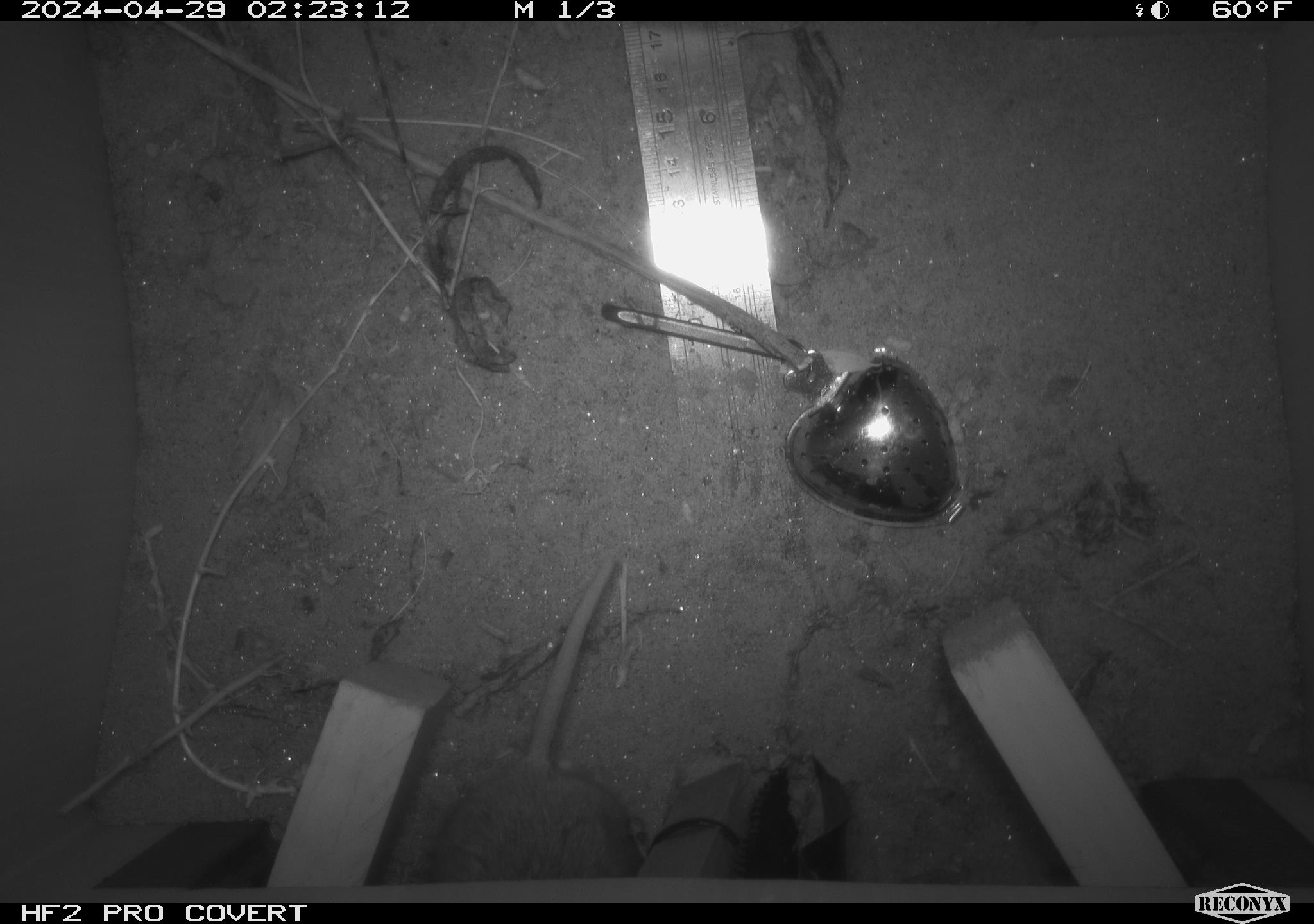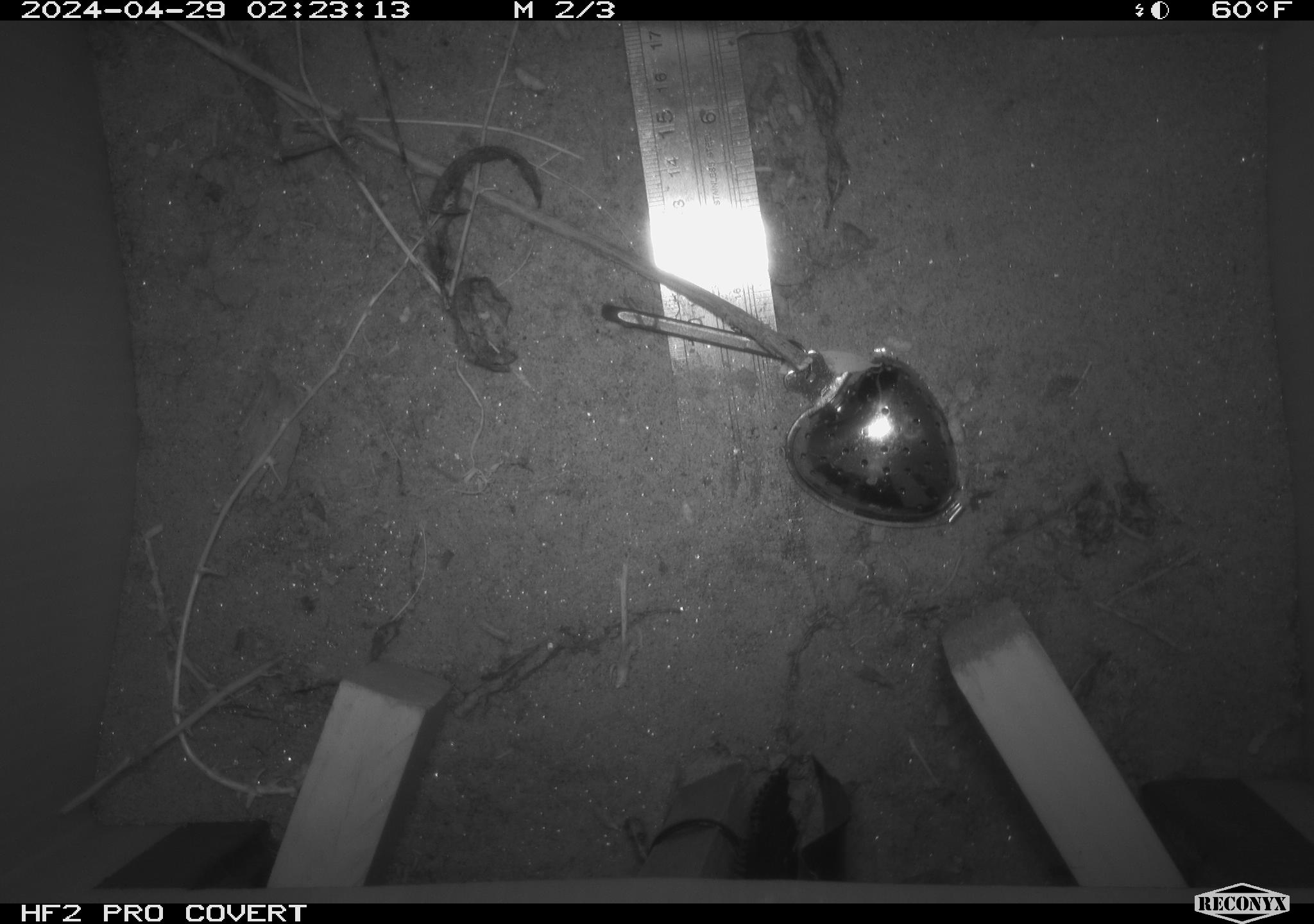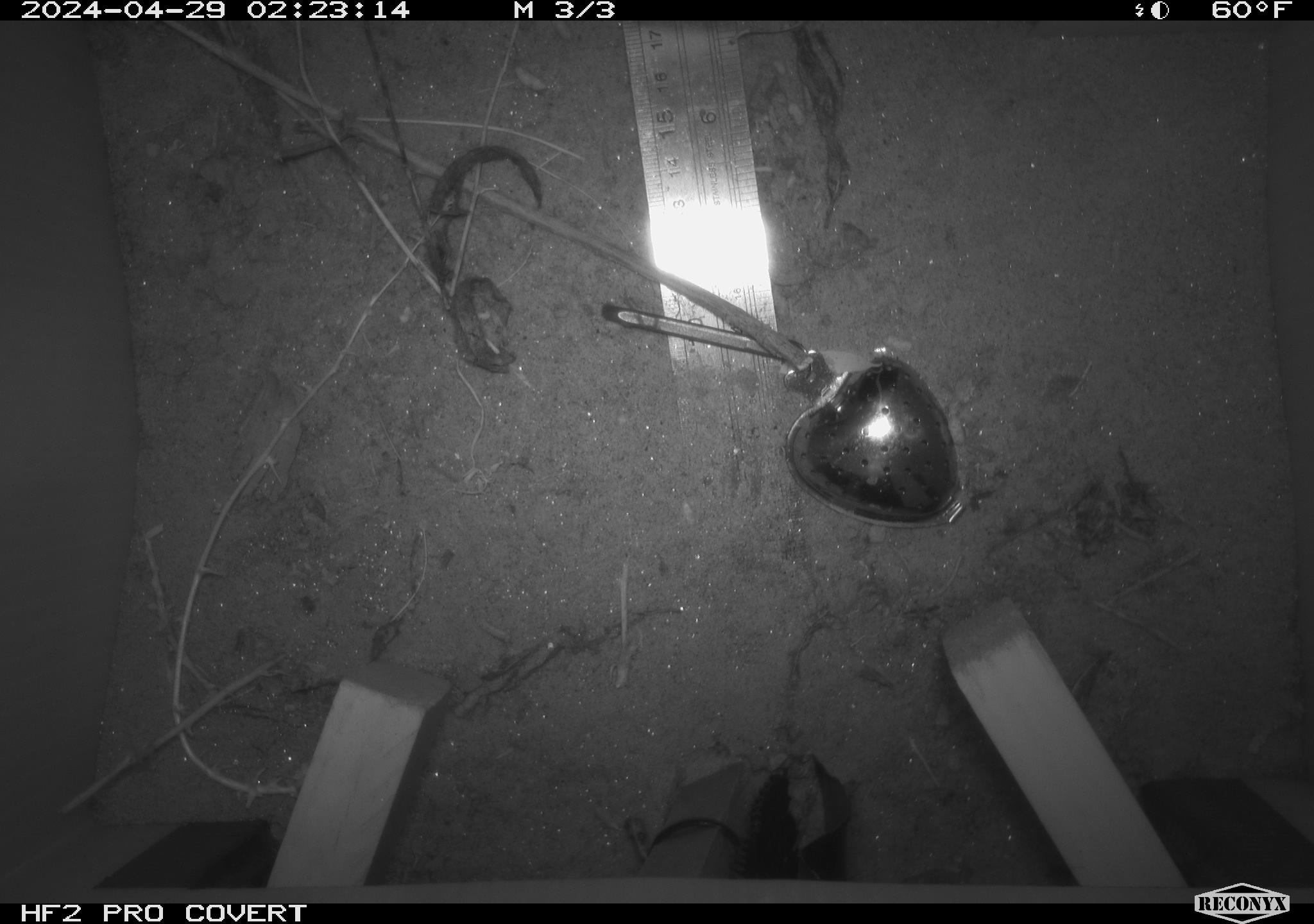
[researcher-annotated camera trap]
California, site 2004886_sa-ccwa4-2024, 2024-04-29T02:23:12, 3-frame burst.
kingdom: Animalia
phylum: Chordata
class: Mammalia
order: Rodentia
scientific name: Rodentia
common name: woodrat or rat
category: woodrat or rat species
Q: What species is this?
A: Woodrat or rat species (woodrat or rat) (Rodentia).